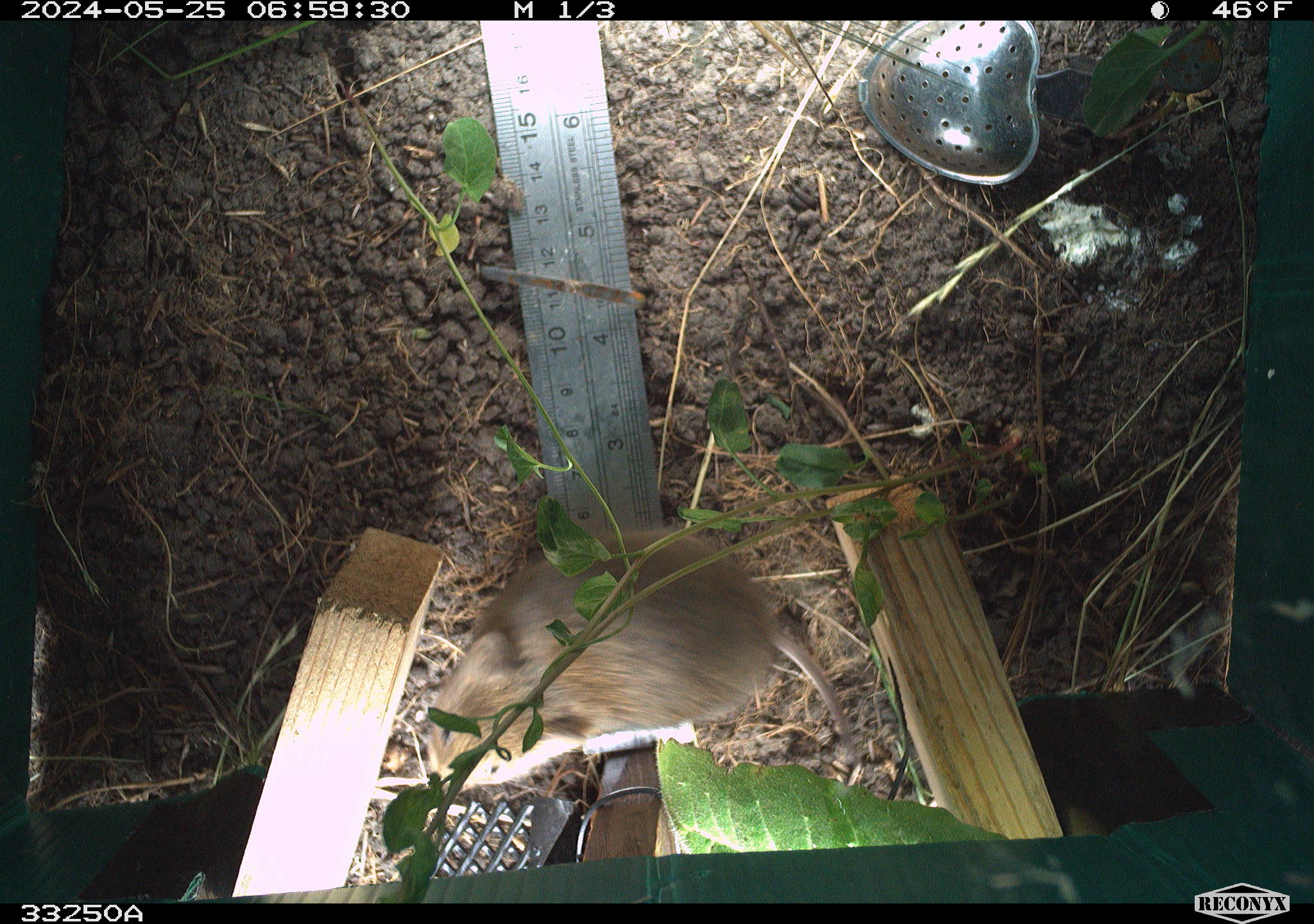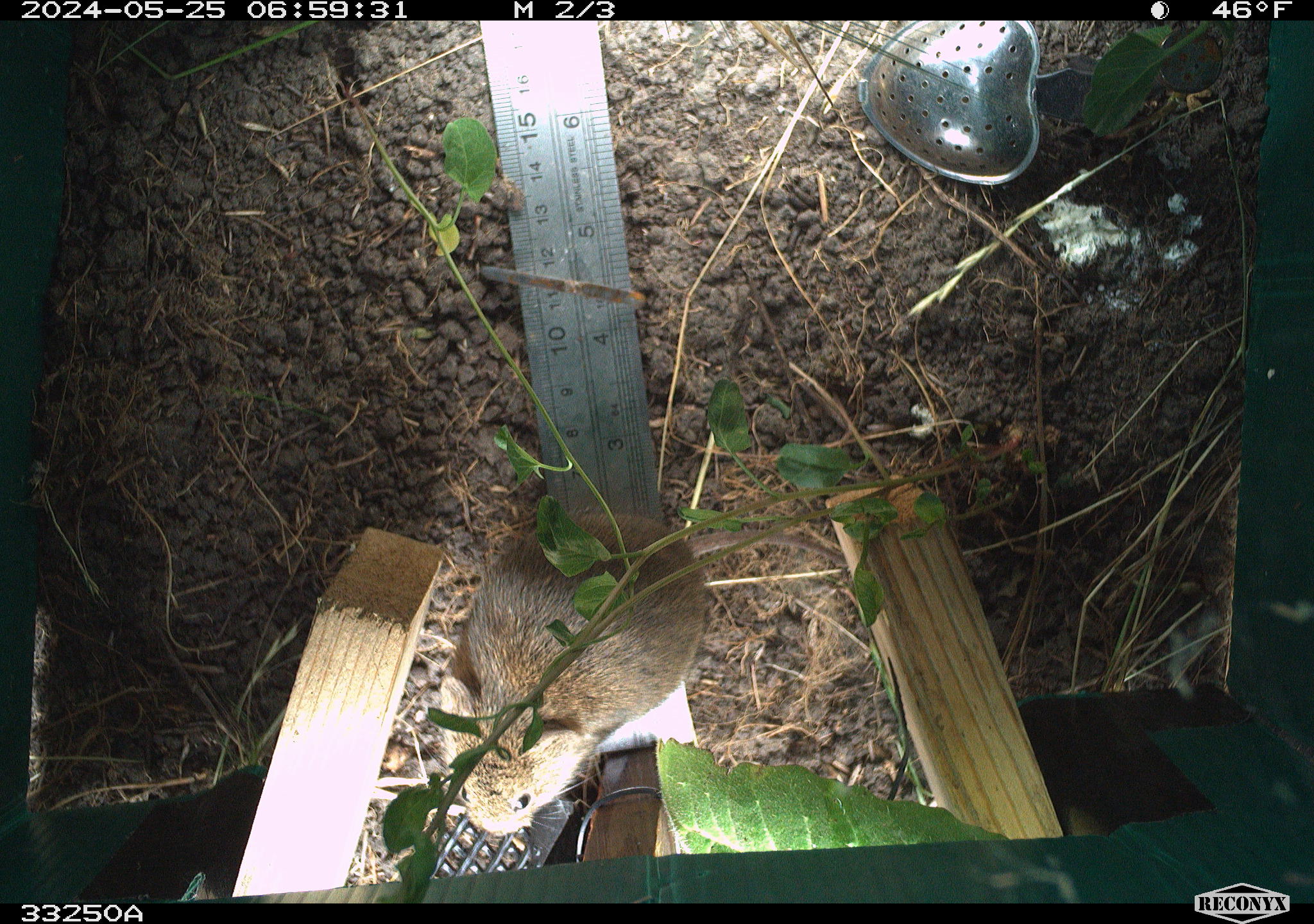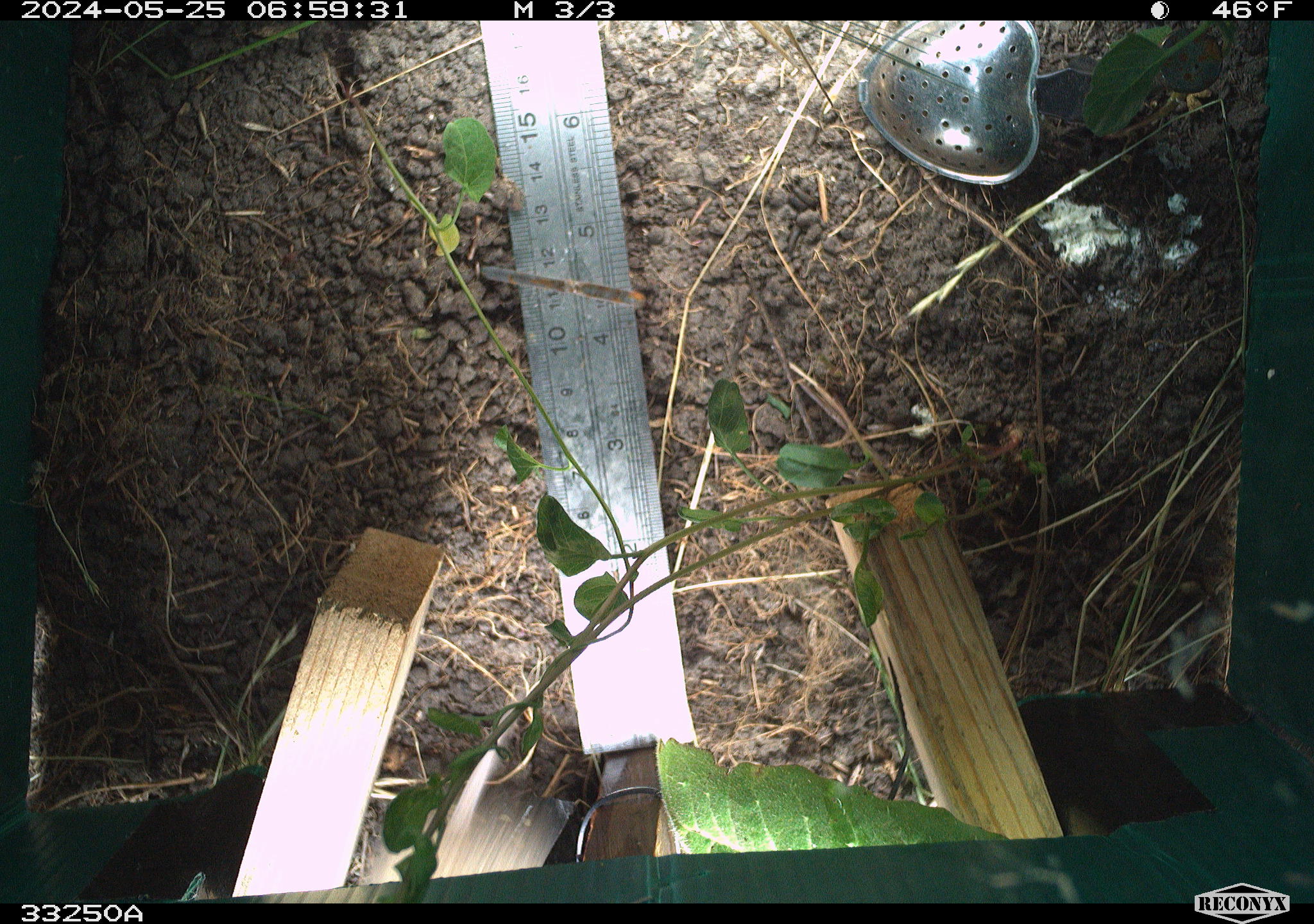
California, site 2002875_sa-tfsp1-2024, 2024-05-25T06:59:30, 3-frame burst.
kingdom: Animalia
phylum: Chordata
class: Mammalia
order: Rodentia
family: Cricetidae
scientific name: Arvicolinae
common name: voles, lemmings, and muskrats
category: arvicolinae subfamily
Arvicolinae subfamily (voles, lemmings, and muskrats) (Arvicolinae).